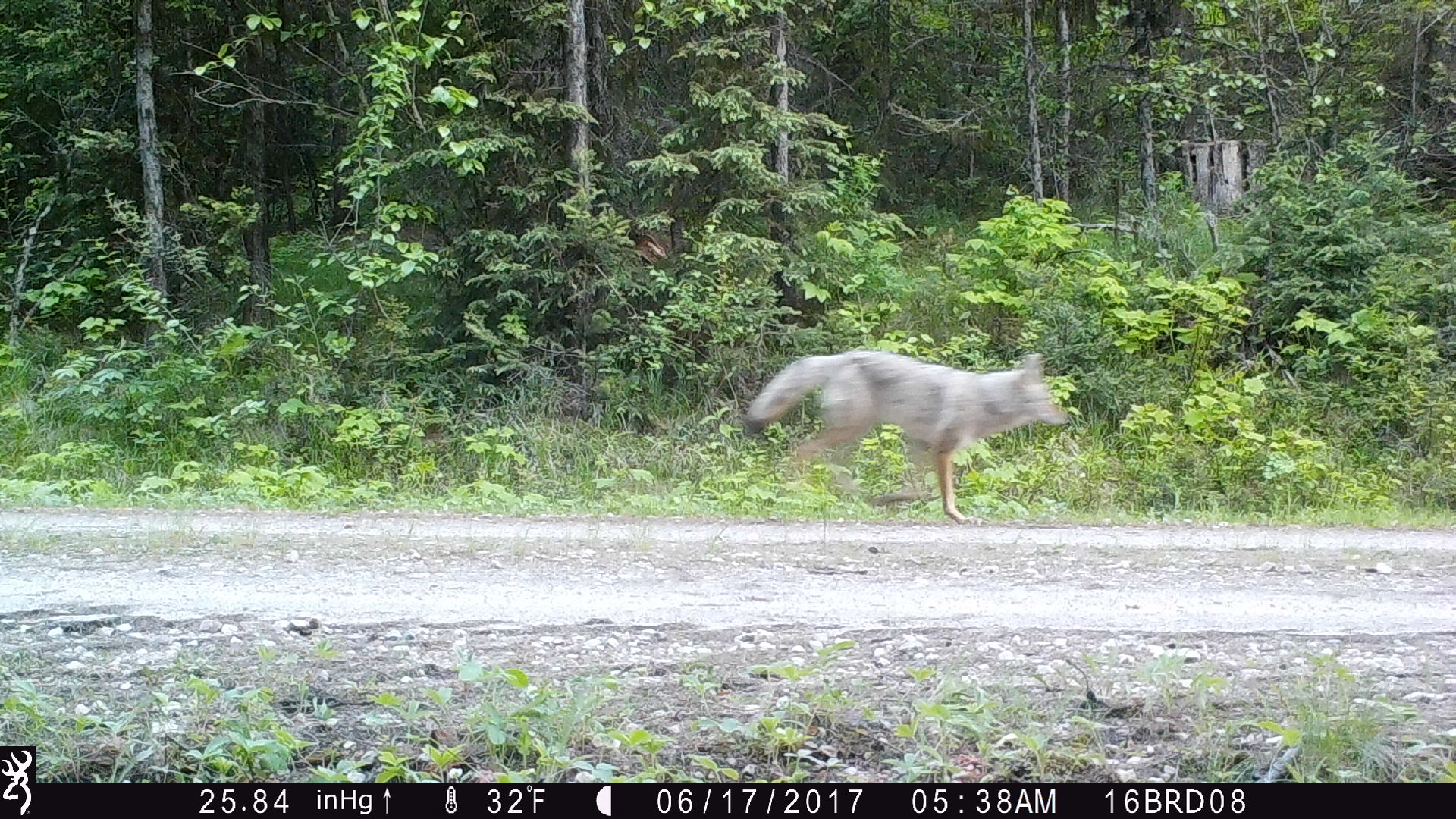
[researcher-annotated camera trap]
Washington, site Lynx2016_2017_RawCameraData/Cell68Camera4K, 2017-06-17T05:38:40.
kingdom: Animalia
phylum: Chordata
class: Mammalia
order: Carnivora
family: Canidae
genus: Canis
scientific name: Canis latrans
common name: coyote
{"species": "Canis latrans (coyote)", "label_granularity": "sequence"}